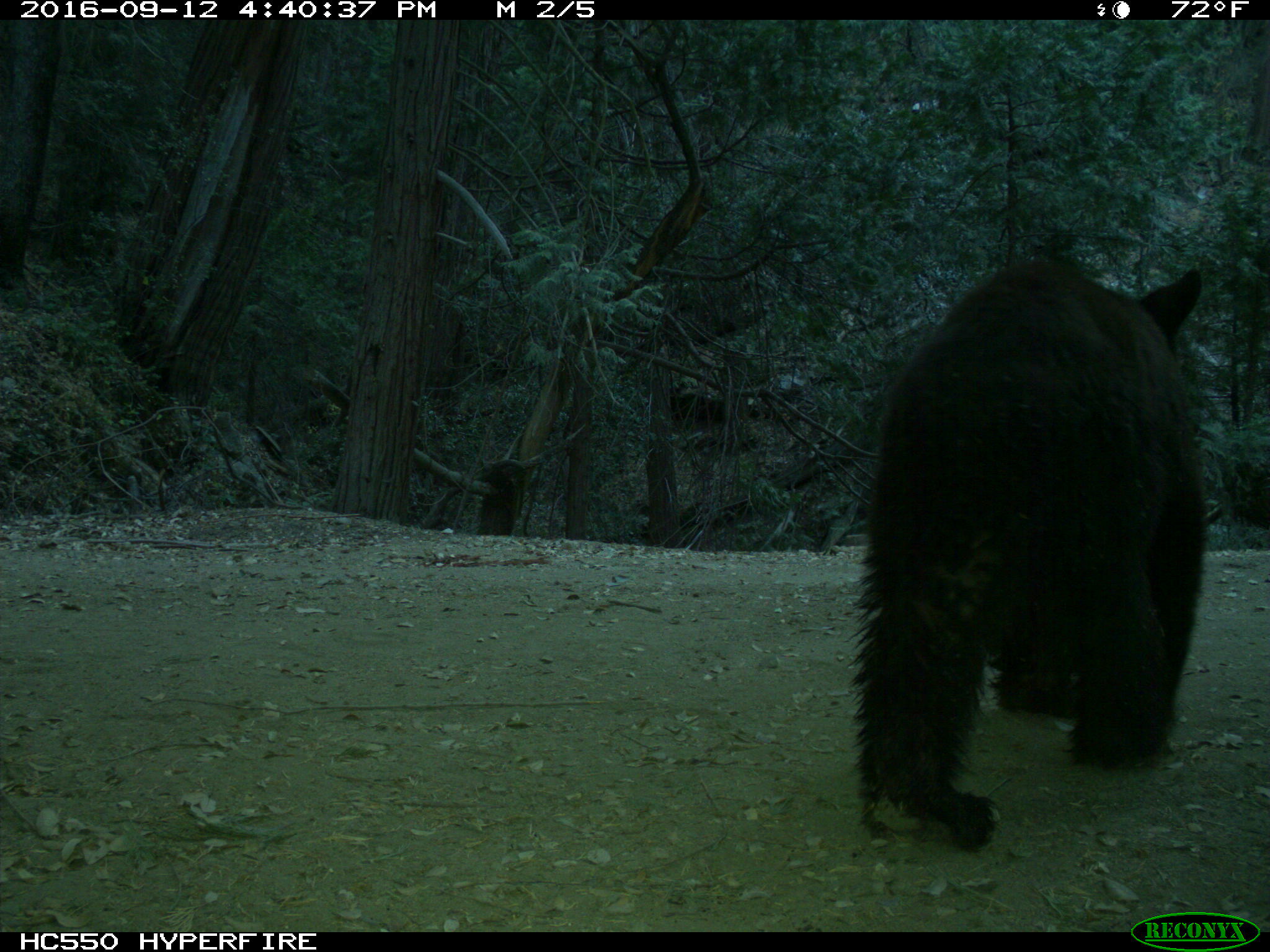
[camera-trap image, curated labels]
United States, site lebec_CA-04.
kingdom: Animalia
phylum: Chordata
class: Mammalia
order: Carnivora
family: Ursidae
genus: Ursus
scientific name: Ursus americanus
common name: american black bear